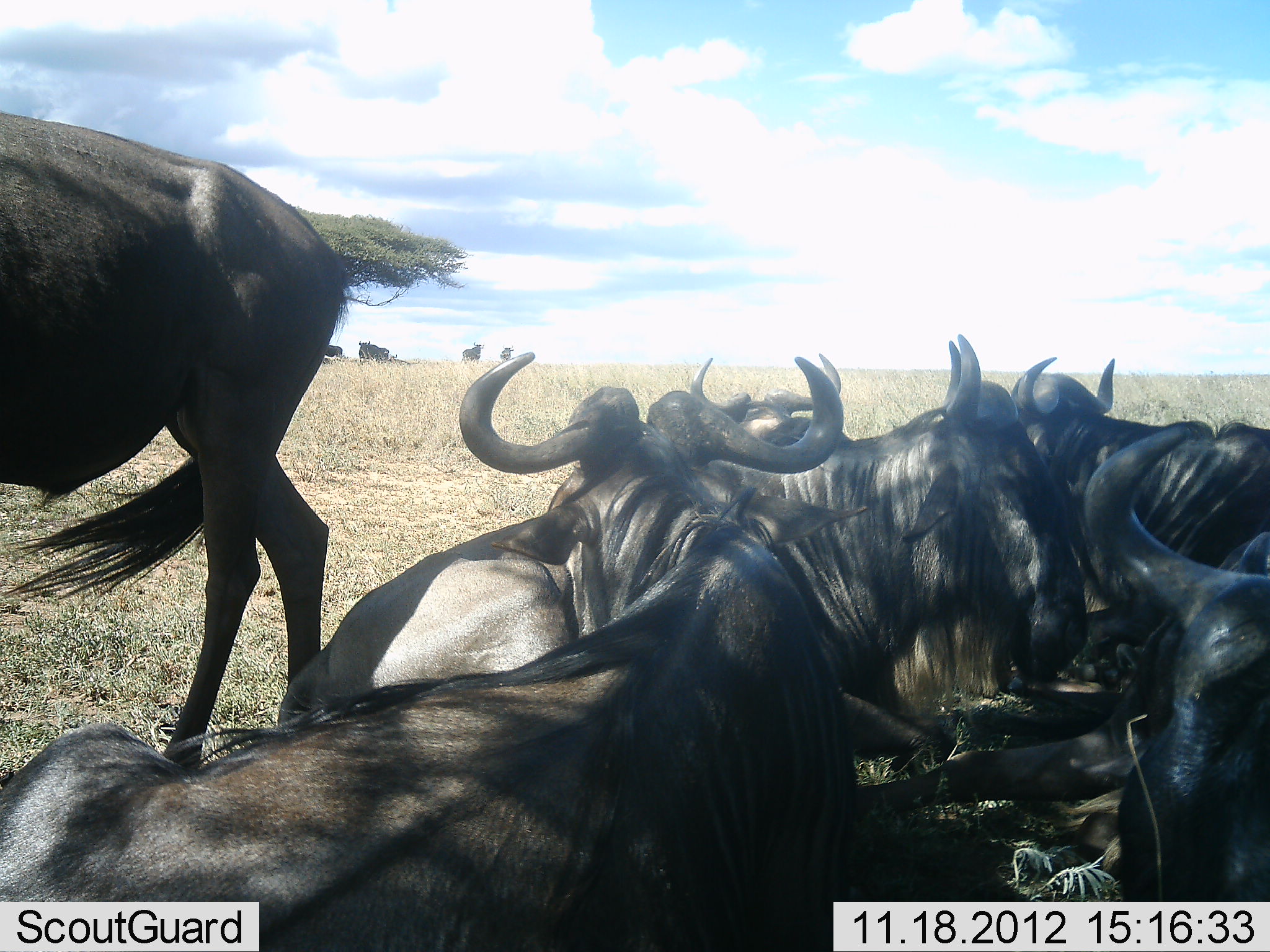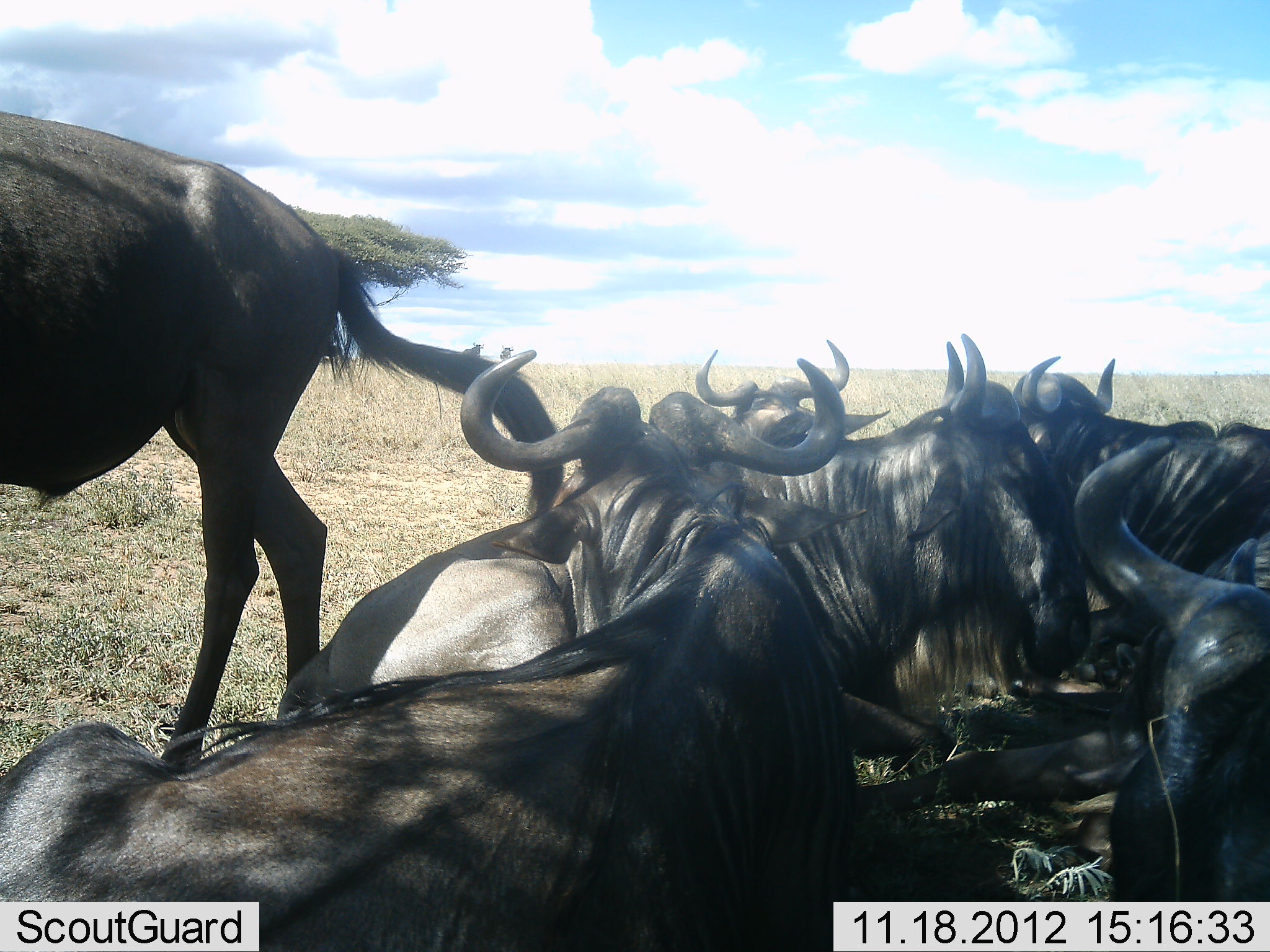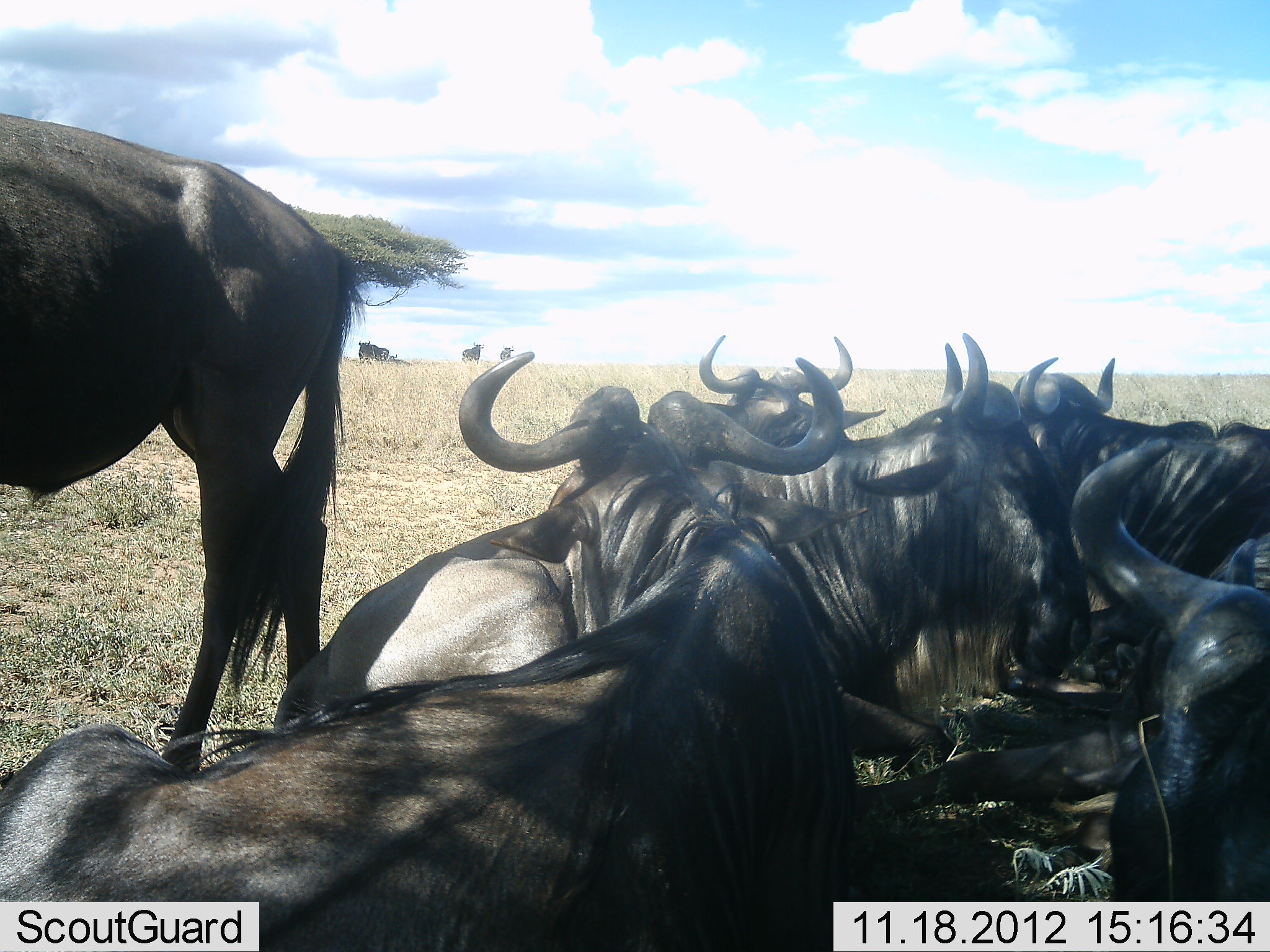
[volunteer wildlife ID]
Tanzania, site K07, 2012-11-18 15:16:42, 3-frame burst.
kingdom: Animalia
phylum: Chordata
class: Mammalia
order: Artiodactyla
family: Bovidae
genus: Connochaetes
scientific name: Connochaetes taurinus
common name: blue wildebeest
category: wildebeest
Wildebeest (blue wildebeest) (Connochaetes taurinus), count 10. Behavior (volunteer vote fractions): standing 50%, resting 100%, moving 0%, interacting 0%. Young present (vote fraction): 0%. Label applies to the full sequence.